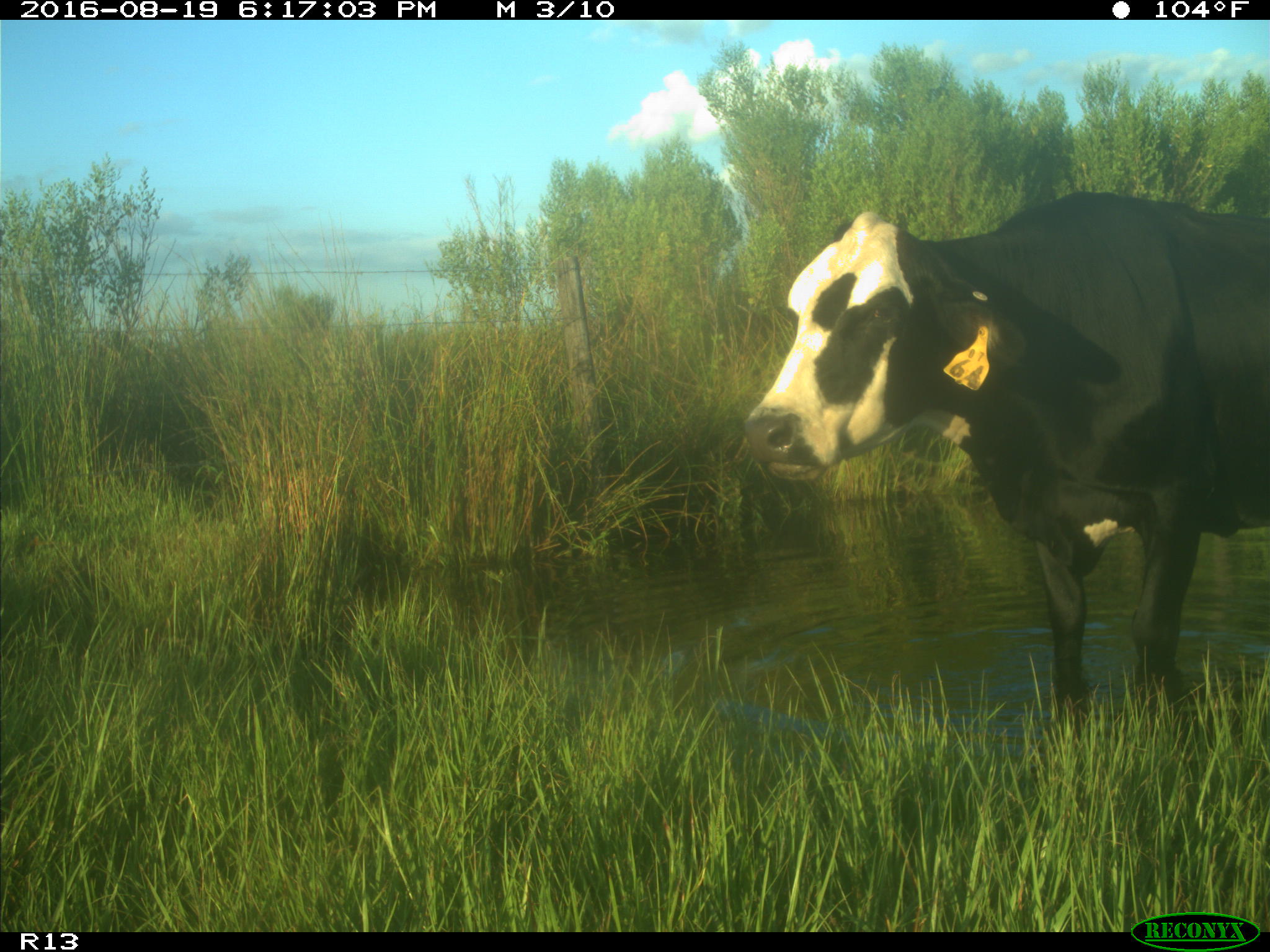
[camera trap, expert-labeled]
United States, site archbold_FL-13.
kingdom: Animalia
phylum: Chordata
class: Mammalia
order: Artiodactyla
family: Bovidae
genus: Bos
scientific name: Bos taurus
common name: domestic cow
Bos taurus (domestic cow).